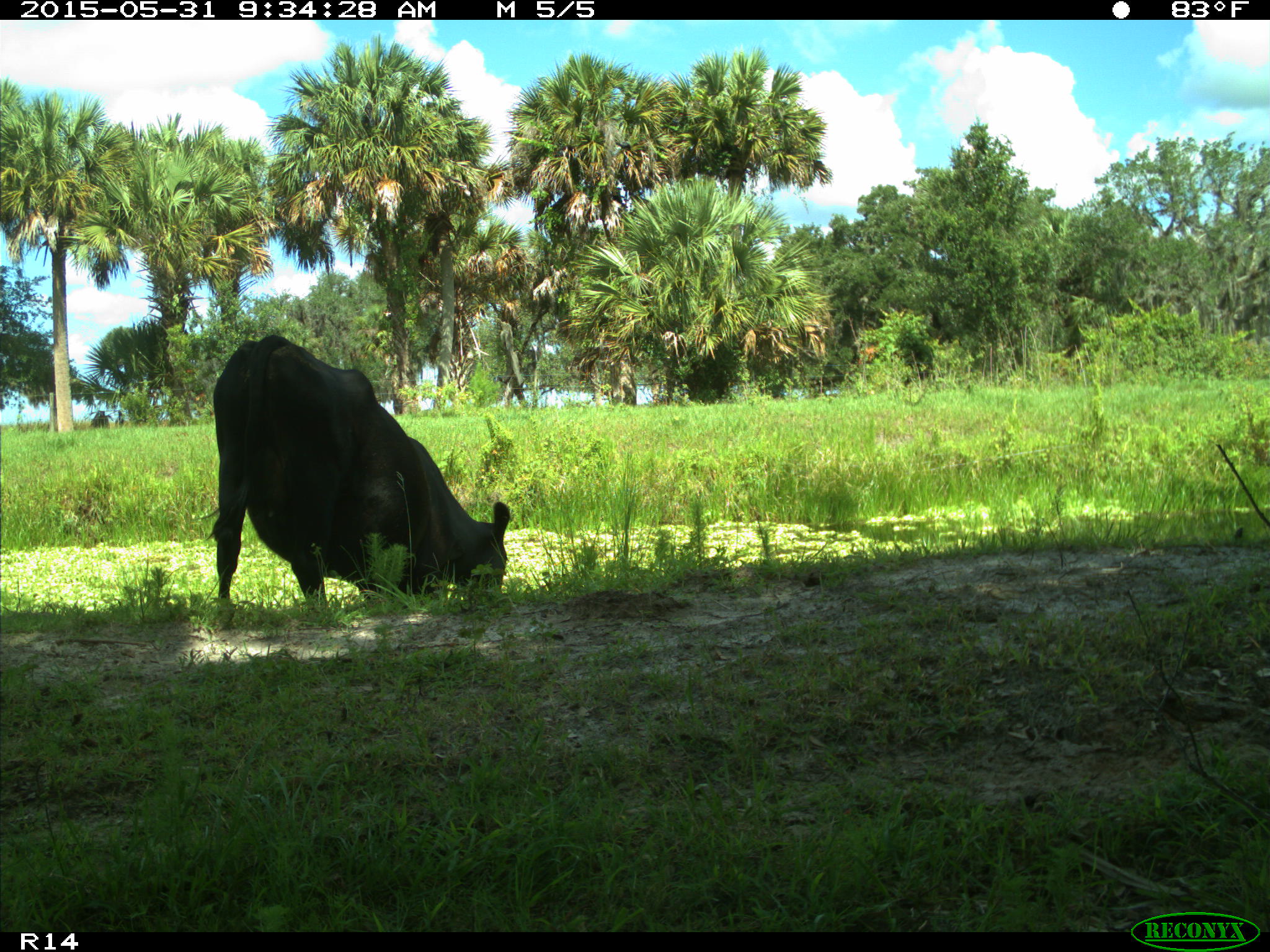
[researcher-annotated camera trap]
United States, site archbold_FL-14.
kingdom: Animalia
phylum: Chordata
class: Mammalia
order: Artiodactyla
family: Bovidae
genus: Bos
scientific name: Bos taurus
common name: domestic cow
Bos taurus (domestic cow).